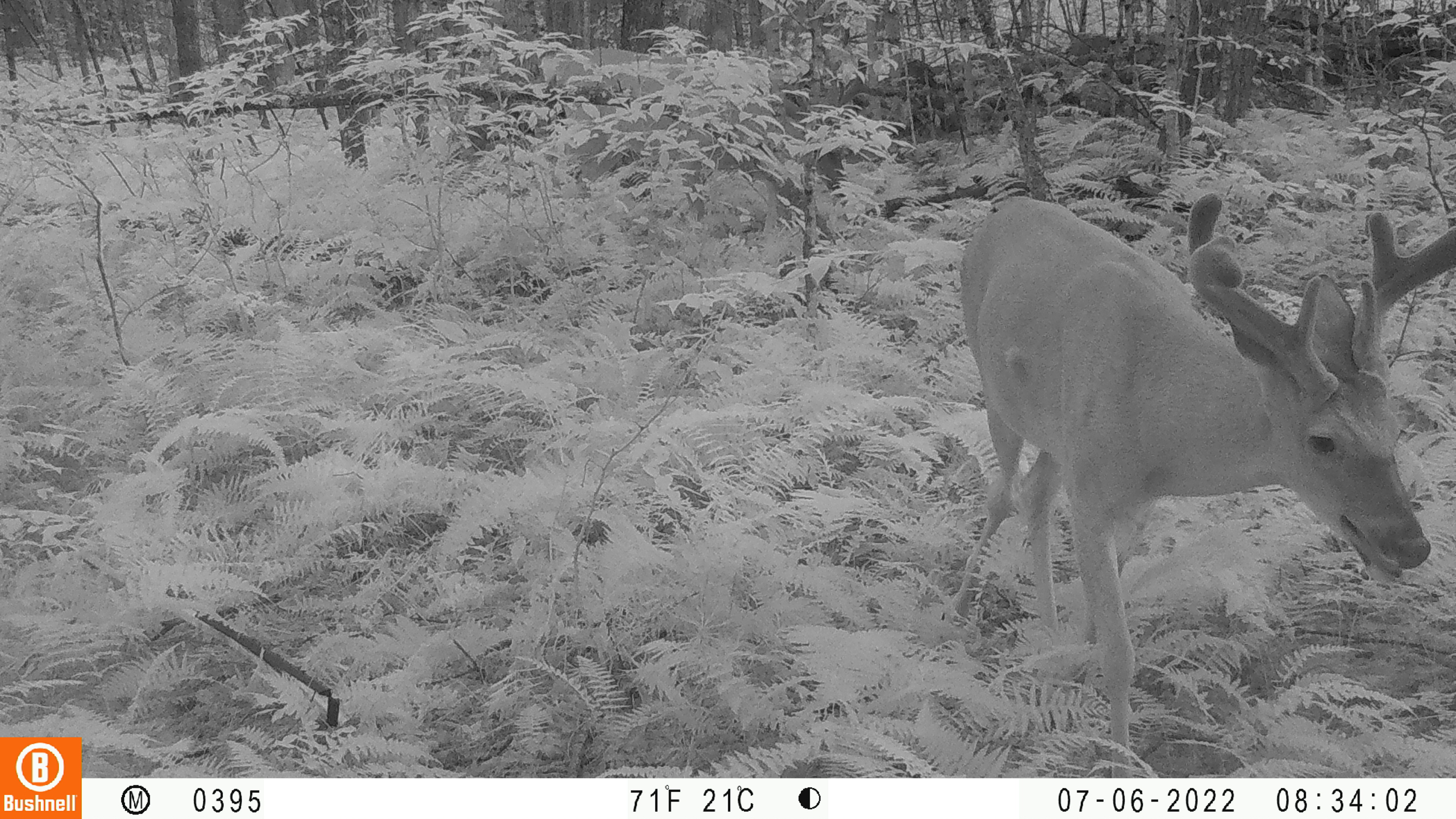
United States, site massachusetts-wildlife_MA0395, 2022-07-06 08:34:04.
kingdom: Animalia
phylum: Chordata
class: Mammalia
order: Artiodactyla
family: Cervidae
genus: Odocoileus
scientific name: Odocoileus virginianus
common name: white-tailed deer